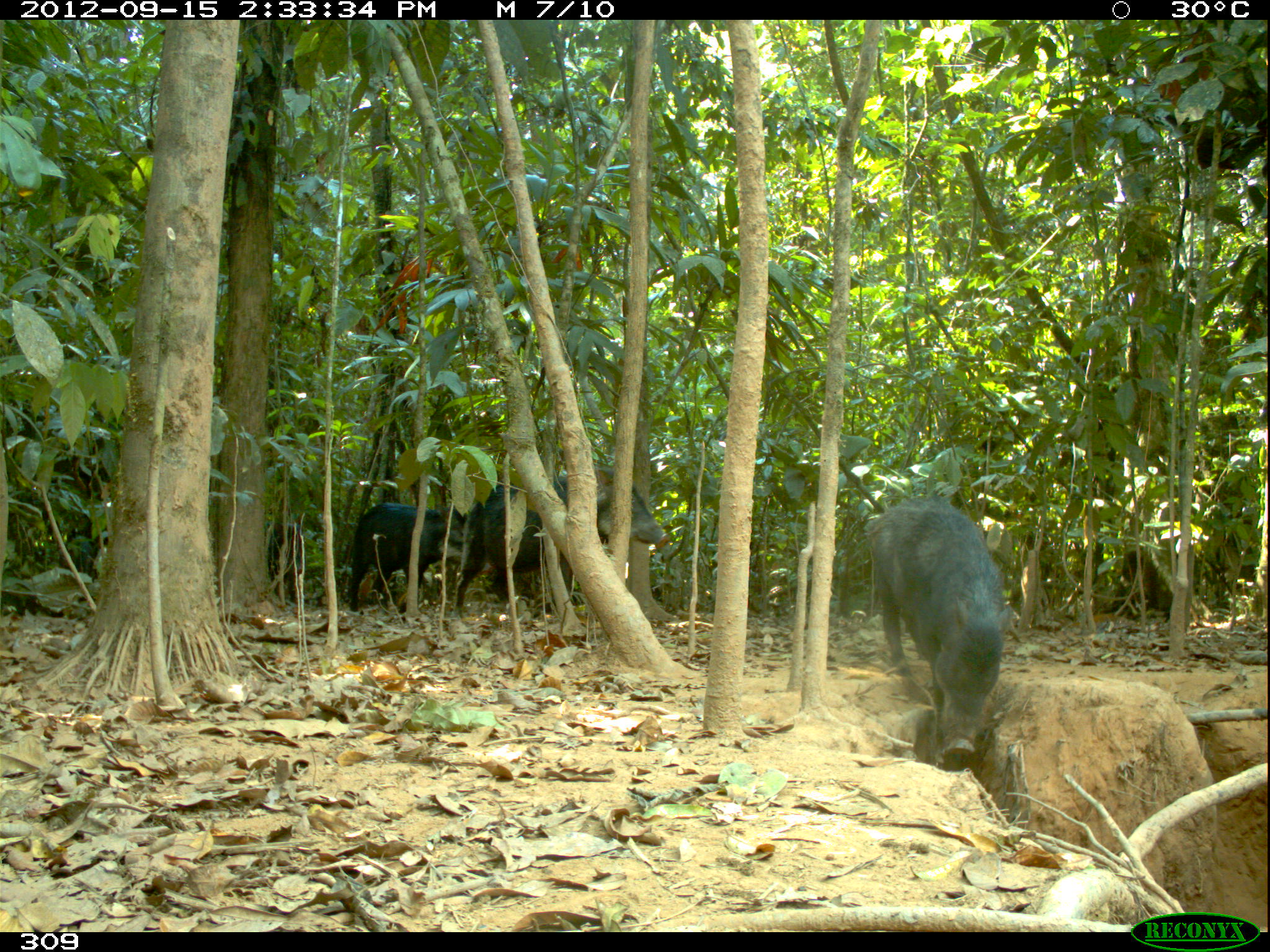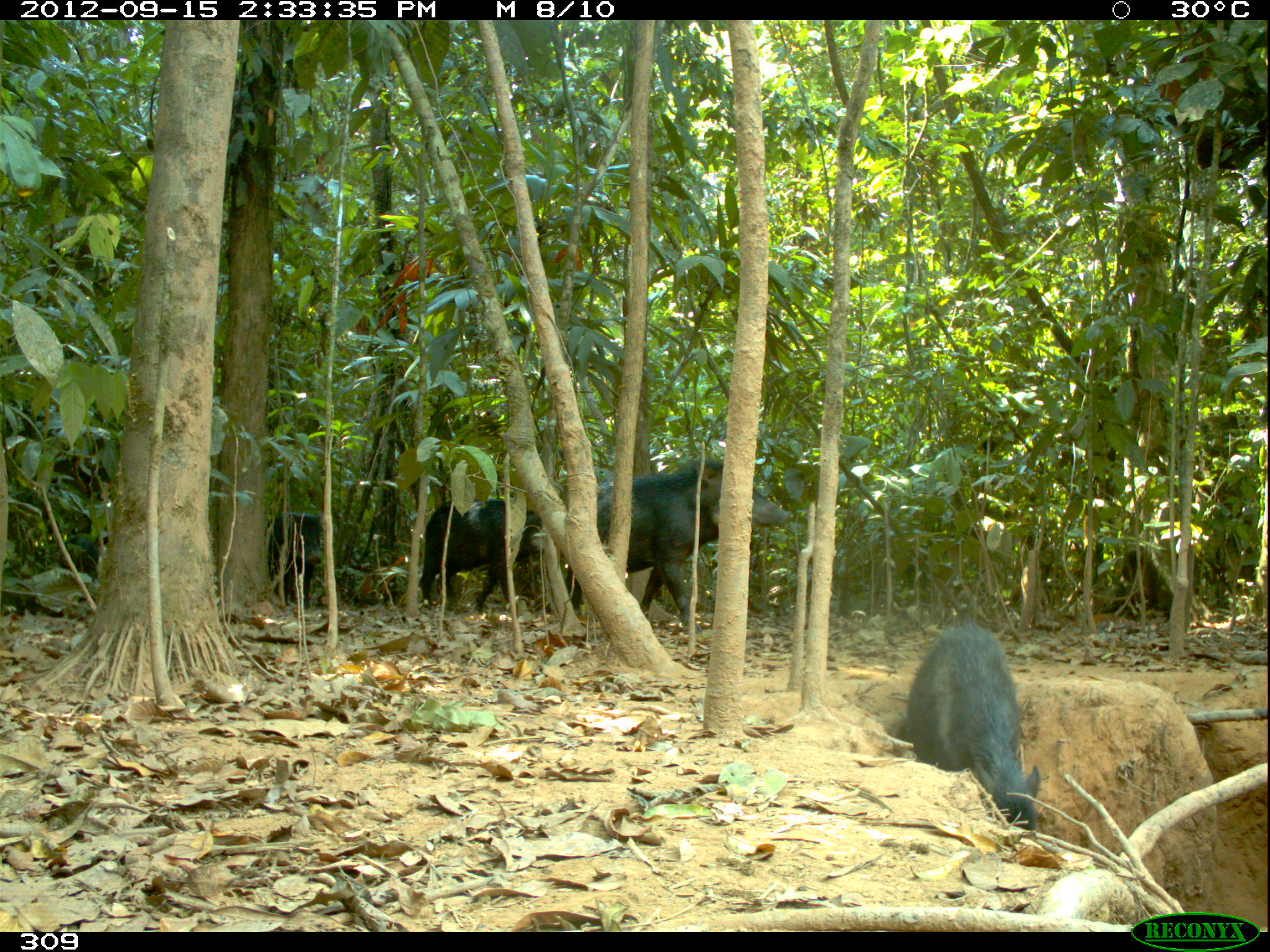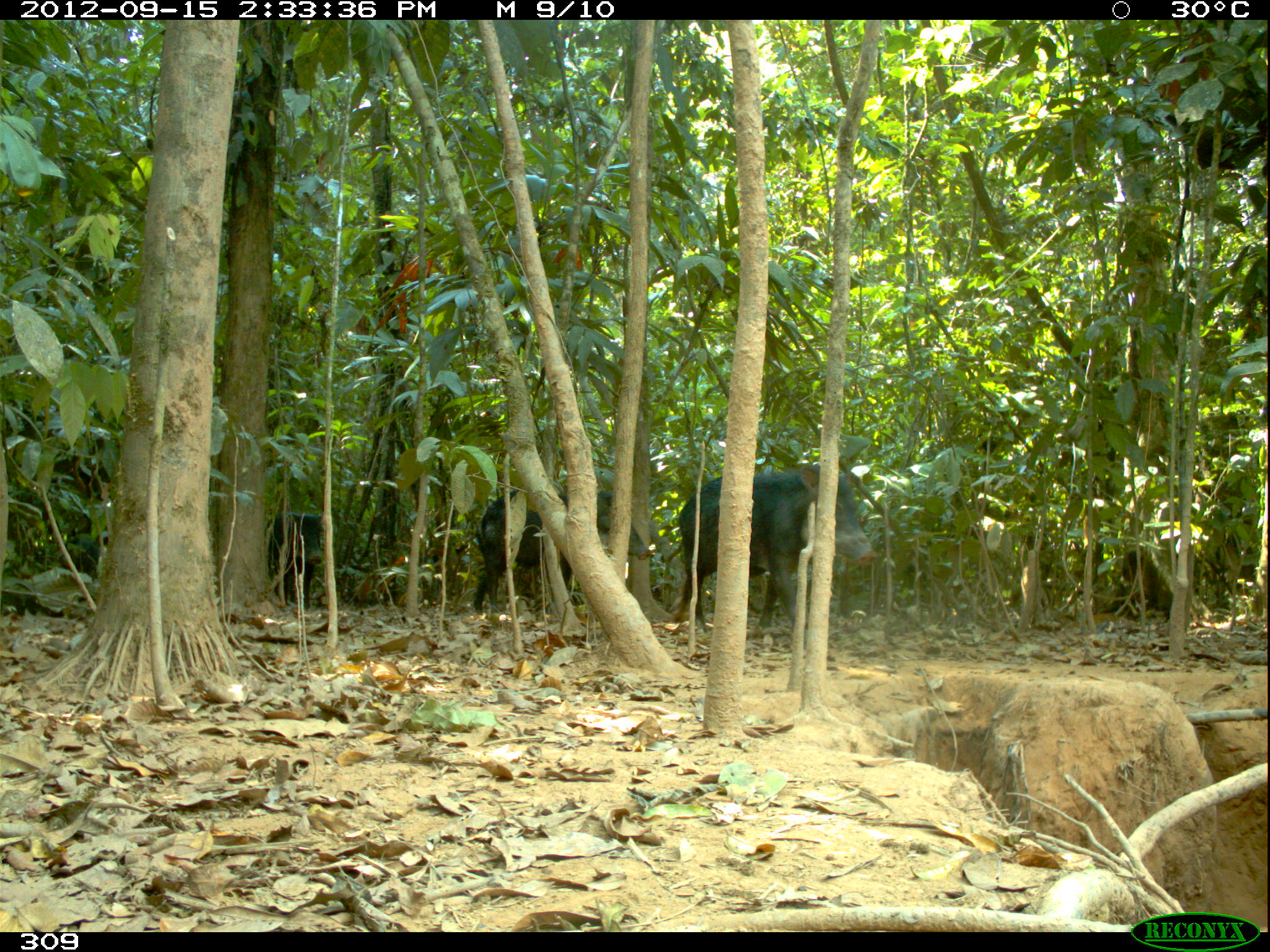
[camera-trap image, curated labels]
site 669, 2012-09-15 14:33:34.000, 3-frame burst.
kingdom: Animalia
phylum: Chordata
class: Mammalia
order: Artiodactyla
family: Tayassuidae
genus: Tayassu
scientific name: Tayassu pecari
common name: white-lipped peccary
Tayassu pecari (white-lipped peccary).